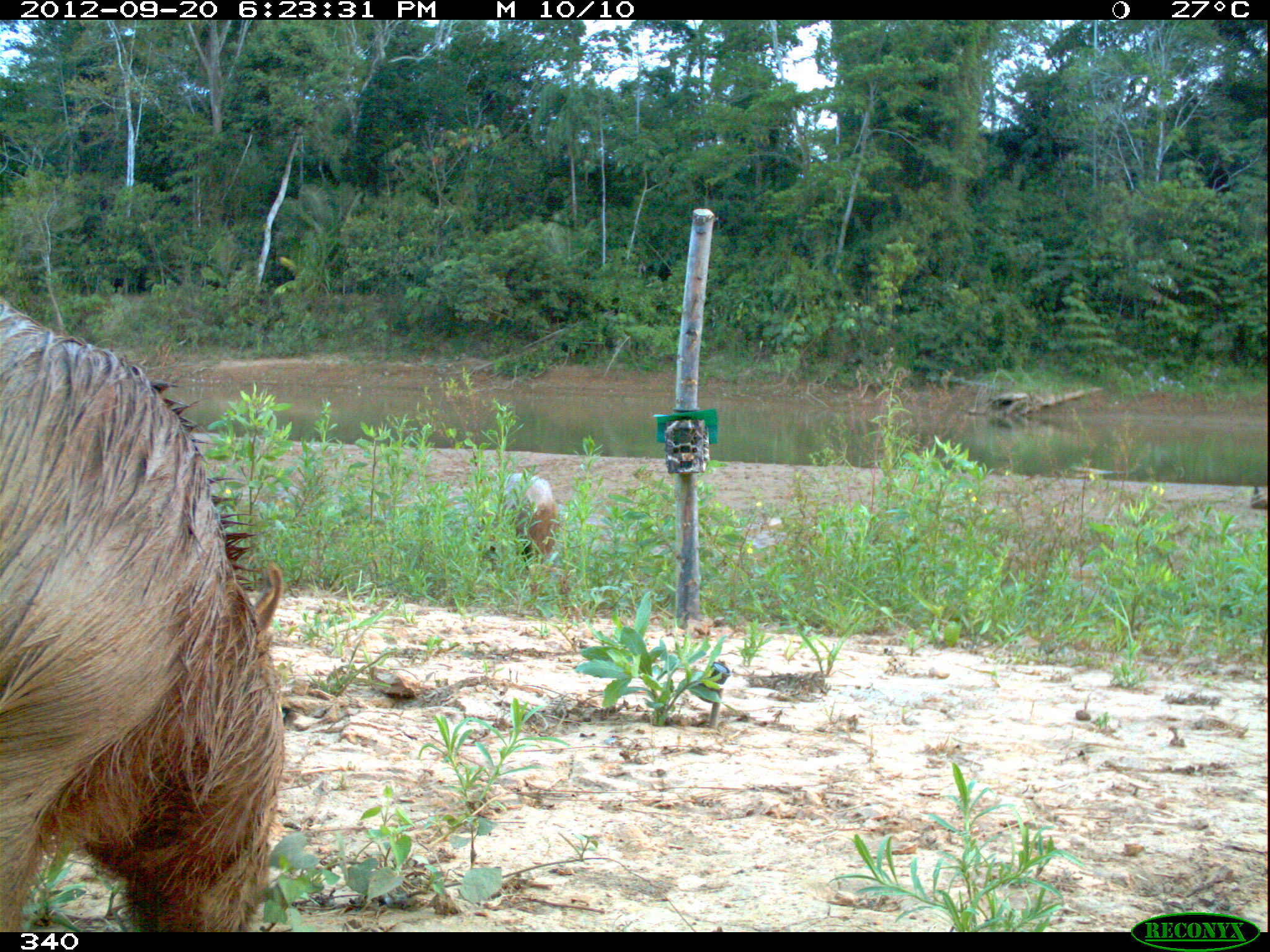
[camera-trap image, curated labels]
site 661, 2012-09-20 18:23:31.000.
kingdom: Animalia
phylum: Chordata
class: Mammalia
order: Rodentia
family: Caviidae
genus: Hydrochoerus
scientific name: Hydrochoerus hydrochaeris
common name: capybara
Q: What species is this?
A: Hydrochoerus hydrochaeris (capybara).